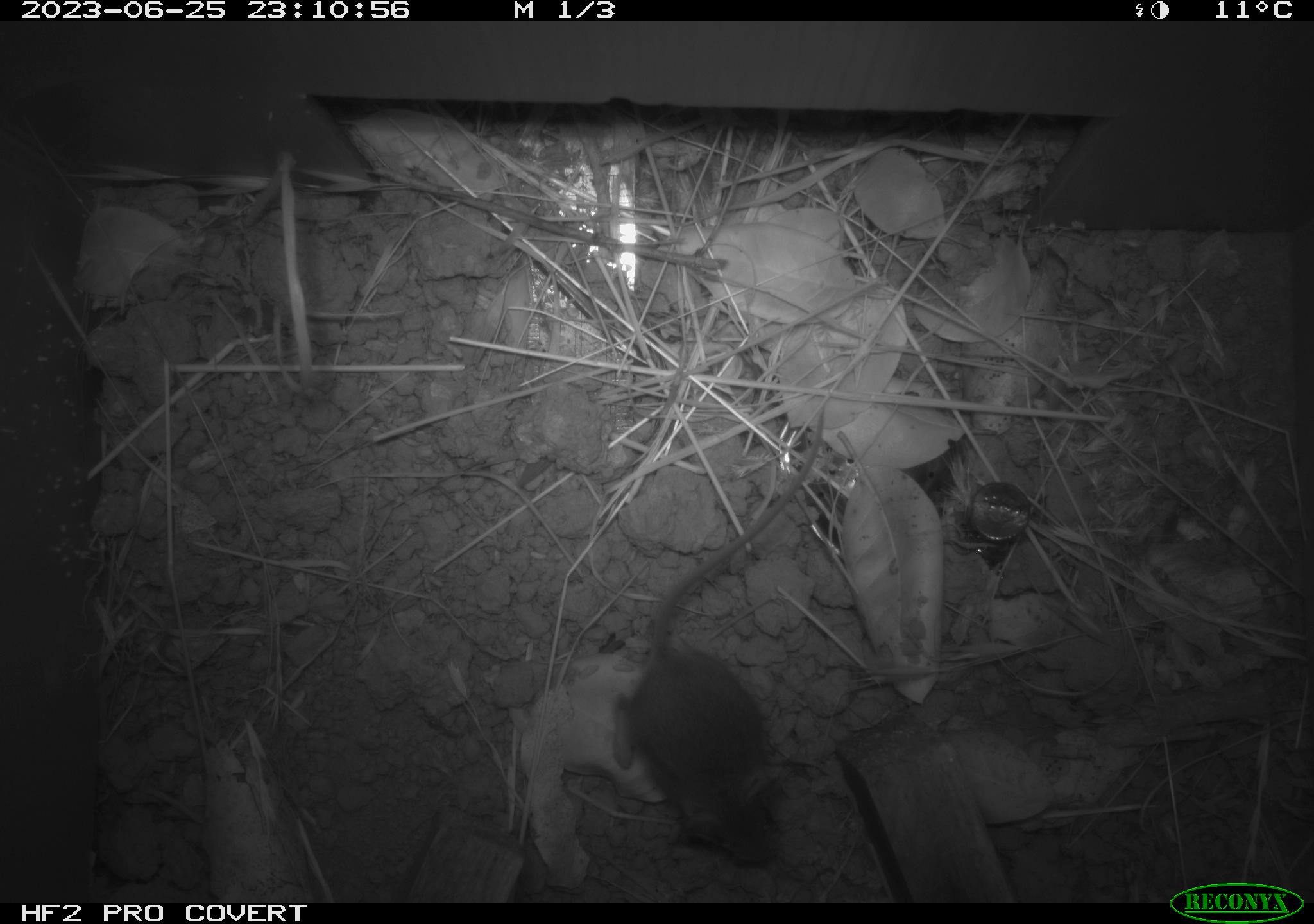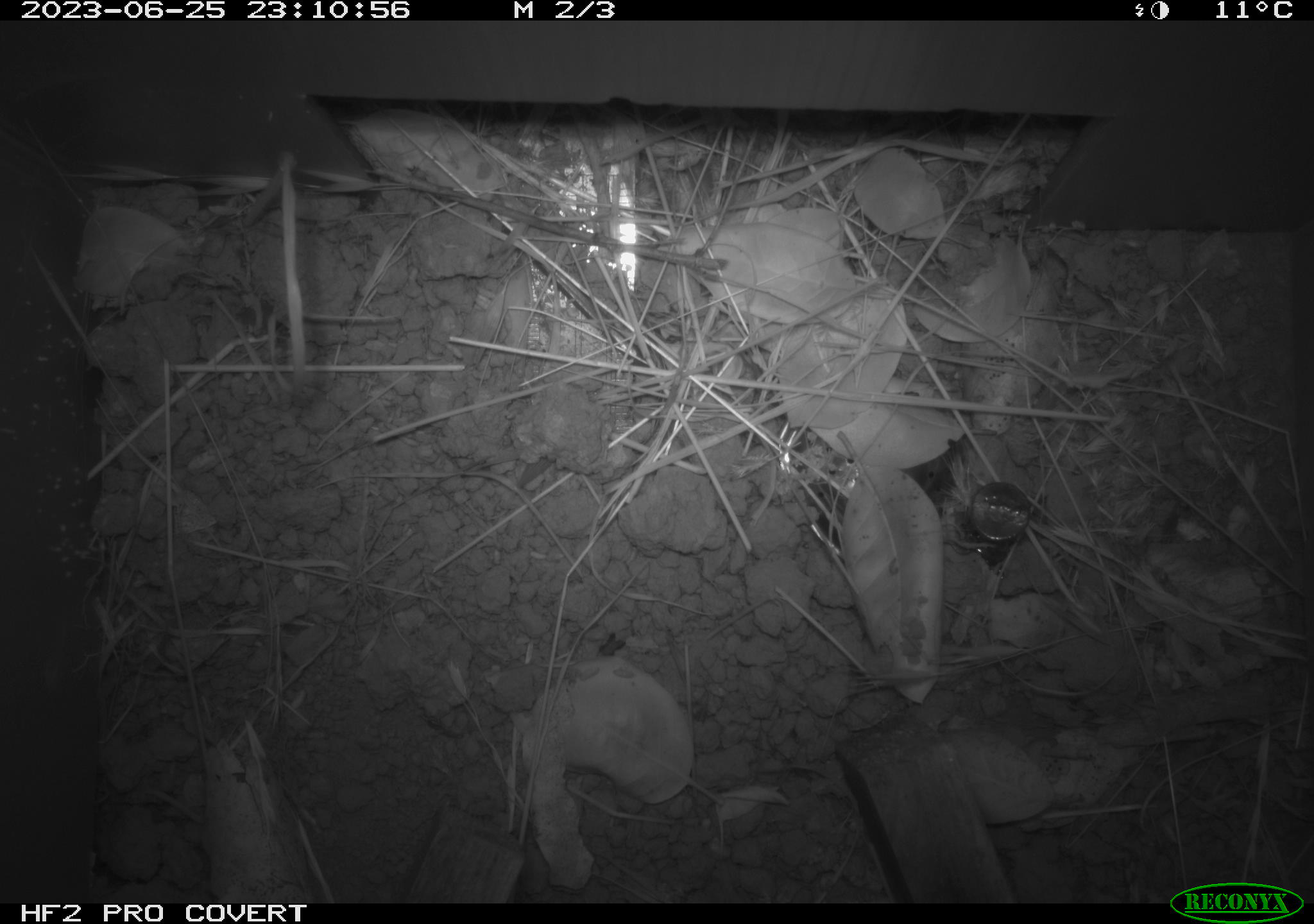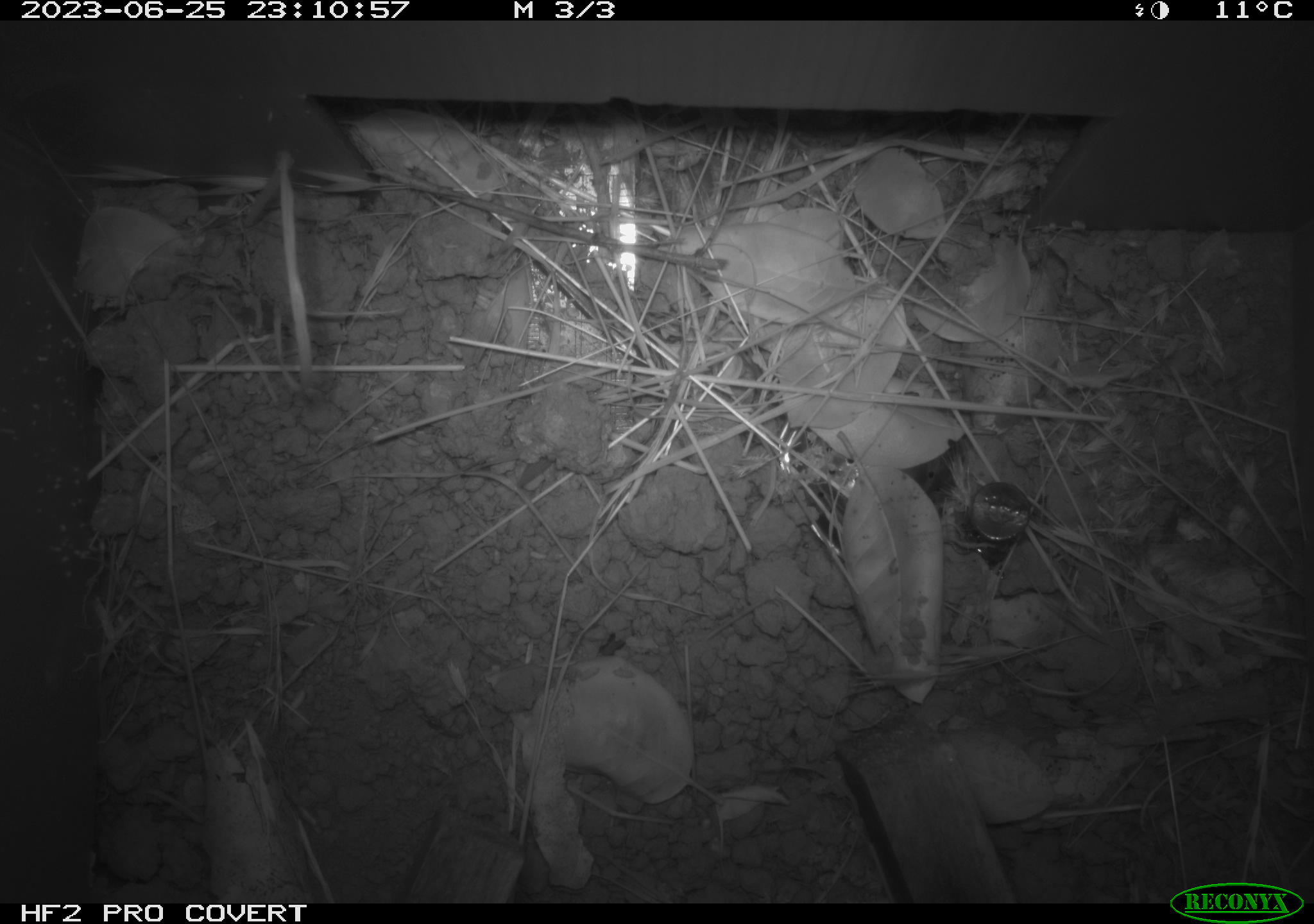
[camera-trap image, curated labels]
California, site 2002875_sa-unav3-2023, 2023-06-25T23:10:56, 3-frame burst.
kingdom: Animalia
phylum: Chordata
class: Mammalia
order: Rodentia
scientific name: Rodentia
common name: mouse species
Mouse species (Rodentia).